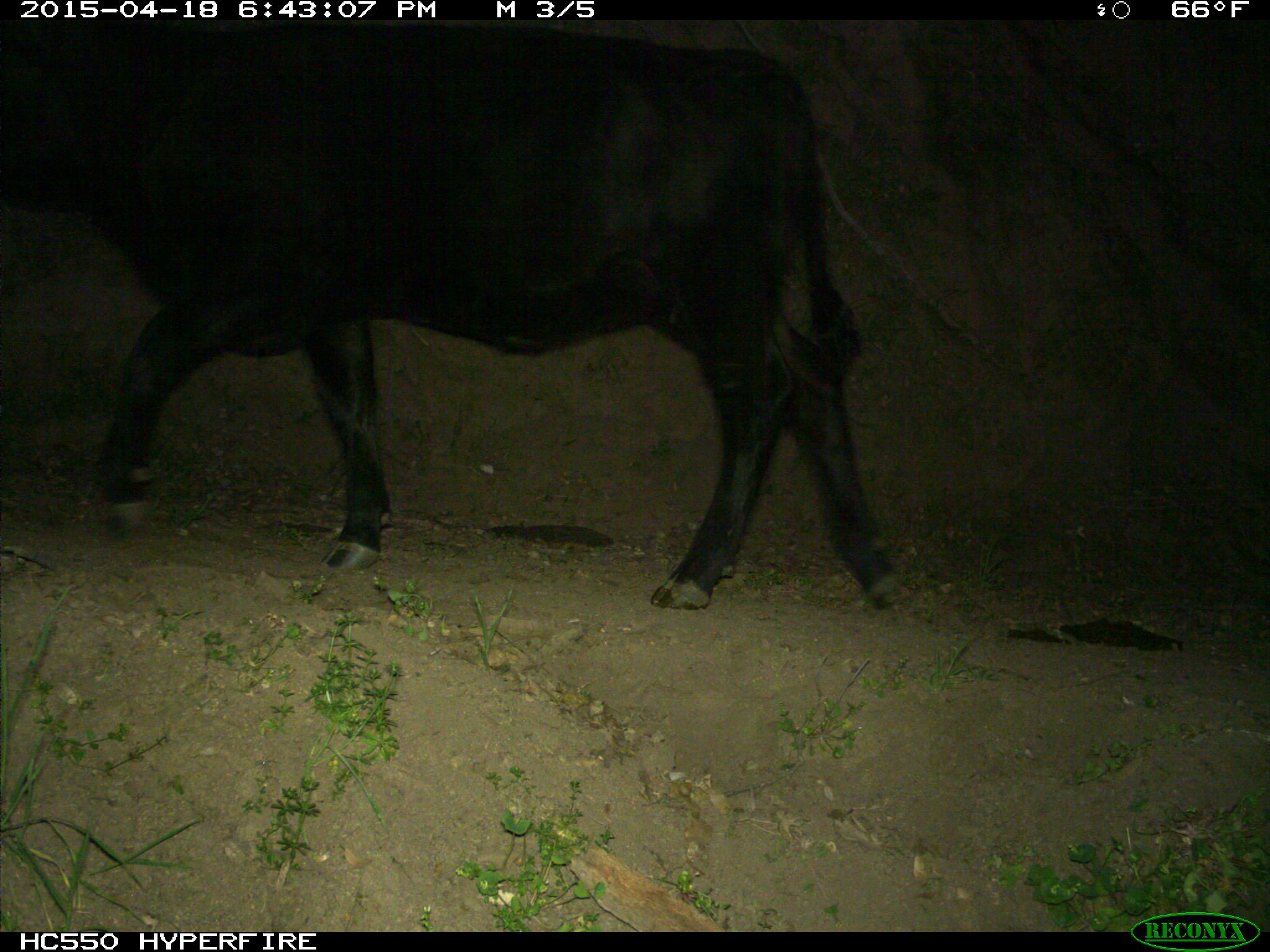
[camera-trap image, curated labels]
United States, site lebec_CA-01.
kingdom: Animalia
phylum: Chordata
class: Mammalia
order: Artiodactyla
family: Bovidae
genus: Bos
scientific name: Bos taurus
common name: domestic cow